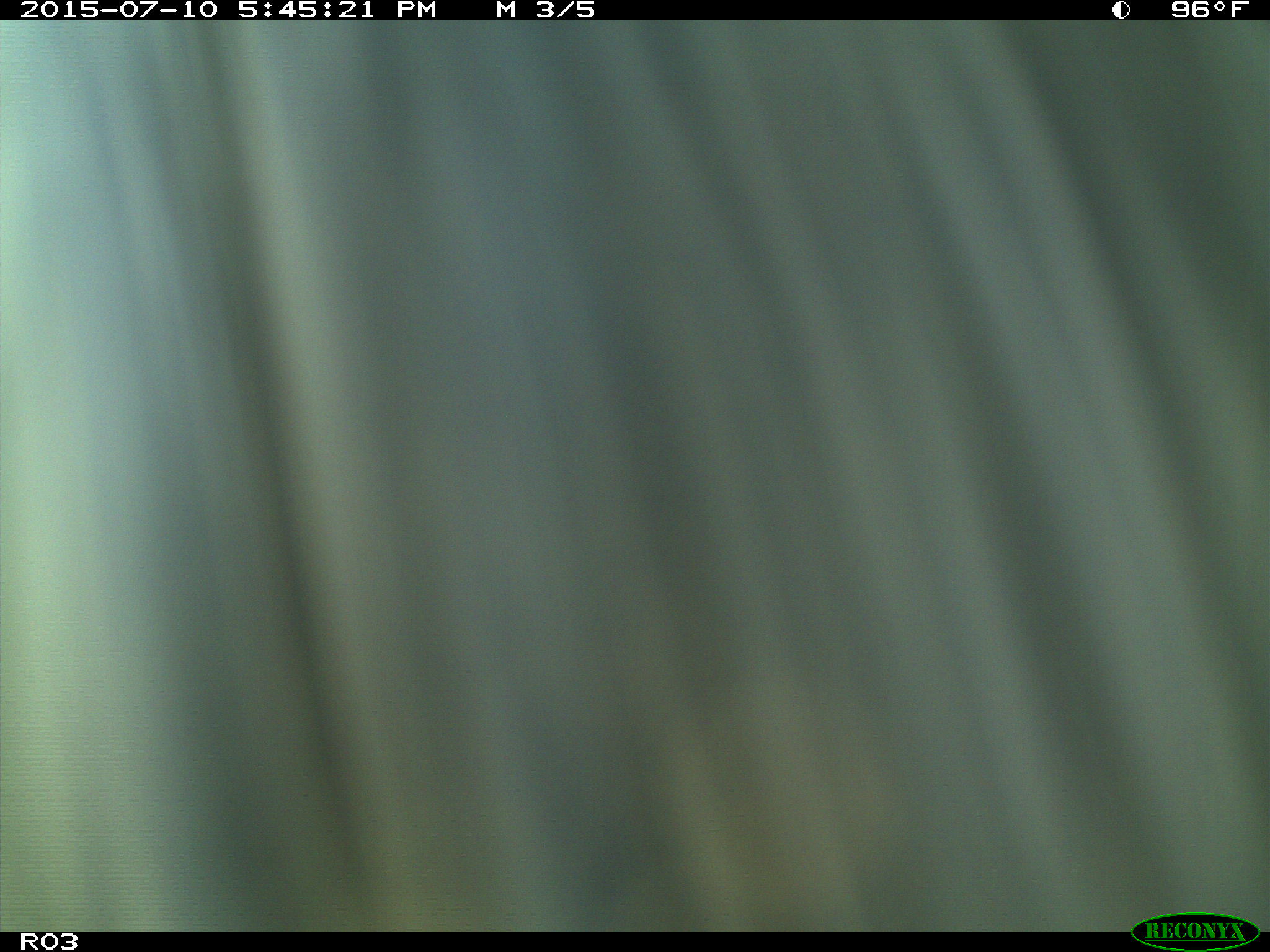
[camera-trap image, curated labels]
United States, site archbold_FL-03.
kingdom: Animalia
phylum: Chordata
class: Mammalia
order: Artiodactyla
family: Bovidae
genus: Bos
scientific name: Bos taurus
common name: domestic cow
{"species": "Bos taurus (domestic cow)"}